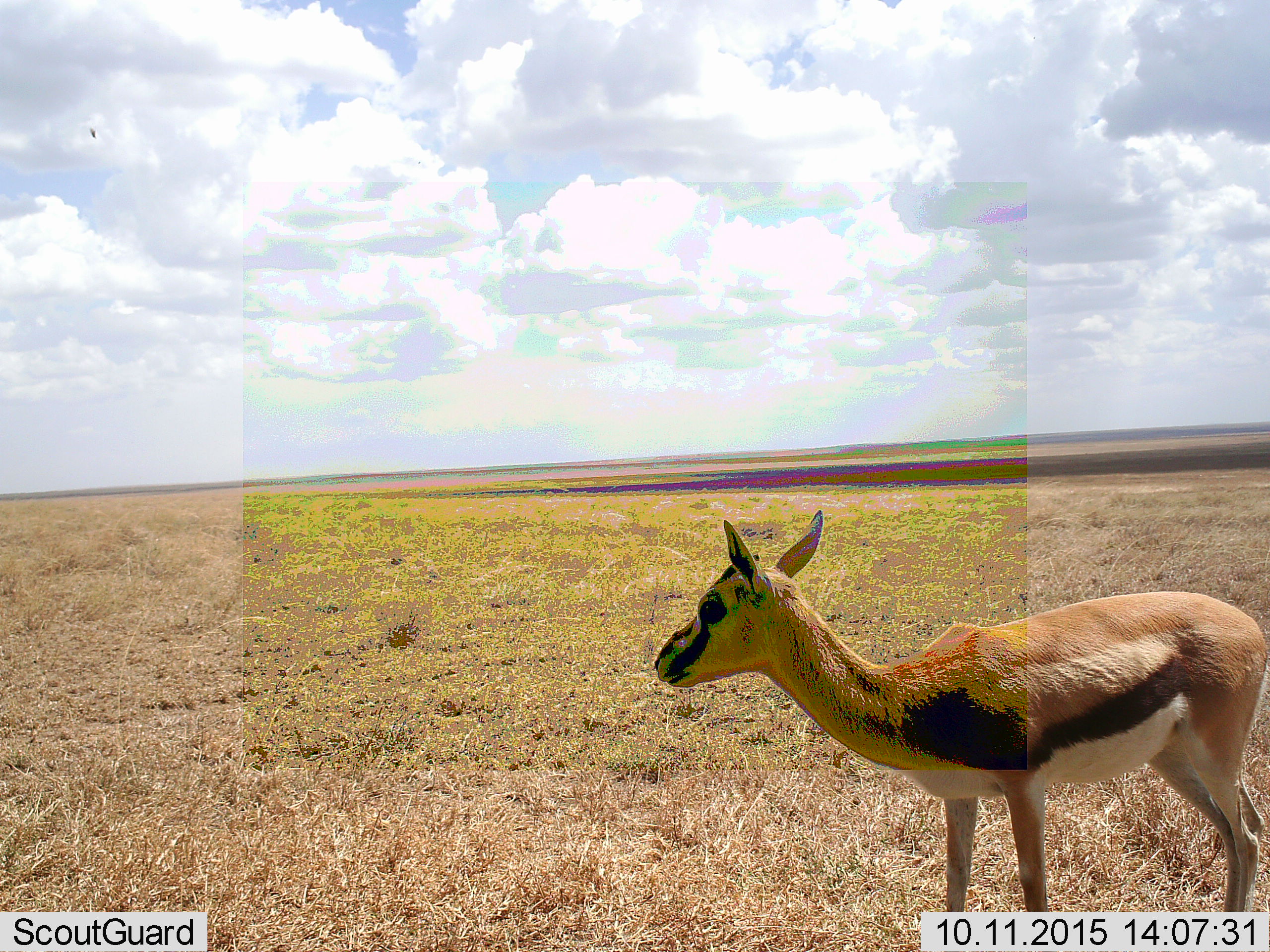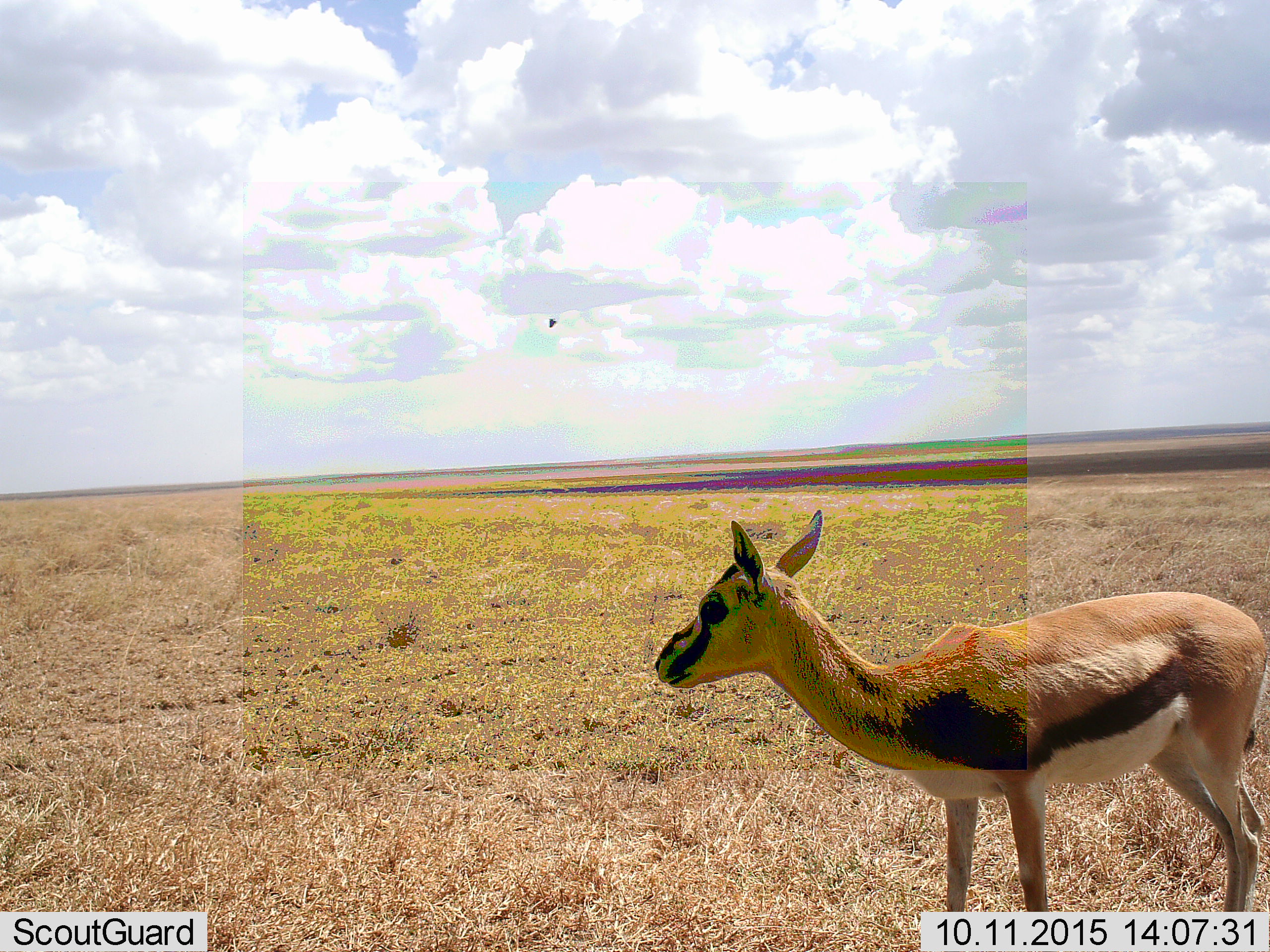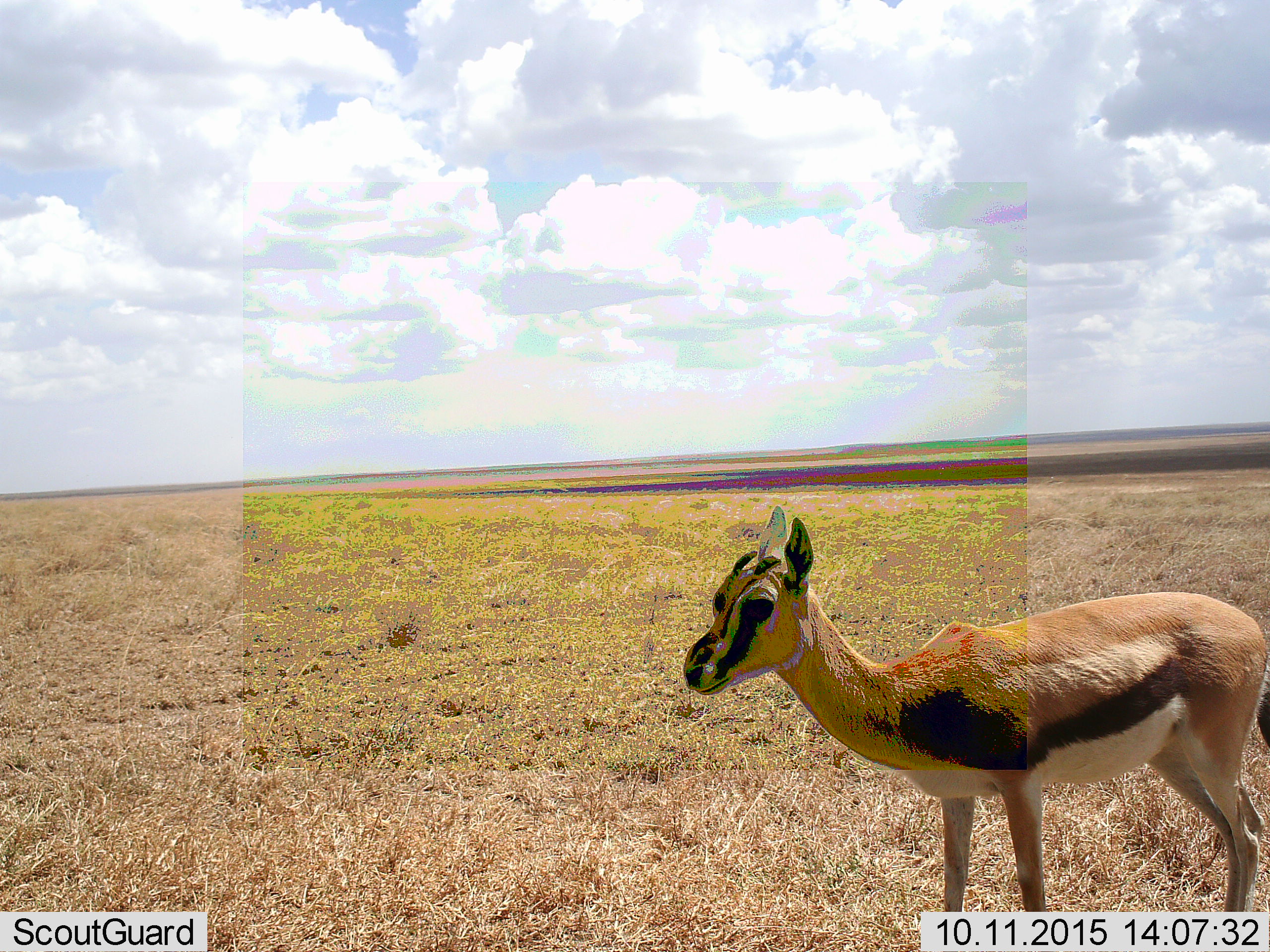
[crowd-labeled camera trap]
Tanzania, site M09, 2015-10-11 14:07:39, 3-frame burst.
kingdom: Animalia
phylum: Chordata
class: Mammalia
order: Artiodactyla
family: Bovidae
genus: Eudorcas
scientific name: Eudorcas thomsonii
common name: thomson's gazelle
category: gazellethomsons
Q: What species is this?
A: Gazellethomsons (thomson's gazelle) (Eudorcas thomsonii).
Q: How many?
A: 1.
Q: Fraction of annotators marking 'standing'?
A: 100%.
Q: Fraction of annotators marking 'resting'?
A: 0%.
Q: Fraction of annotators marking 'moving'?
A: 0%.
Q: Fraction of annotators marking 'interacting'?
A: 0%.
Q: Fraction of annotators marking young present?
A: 0%.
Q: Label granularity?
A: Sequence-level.